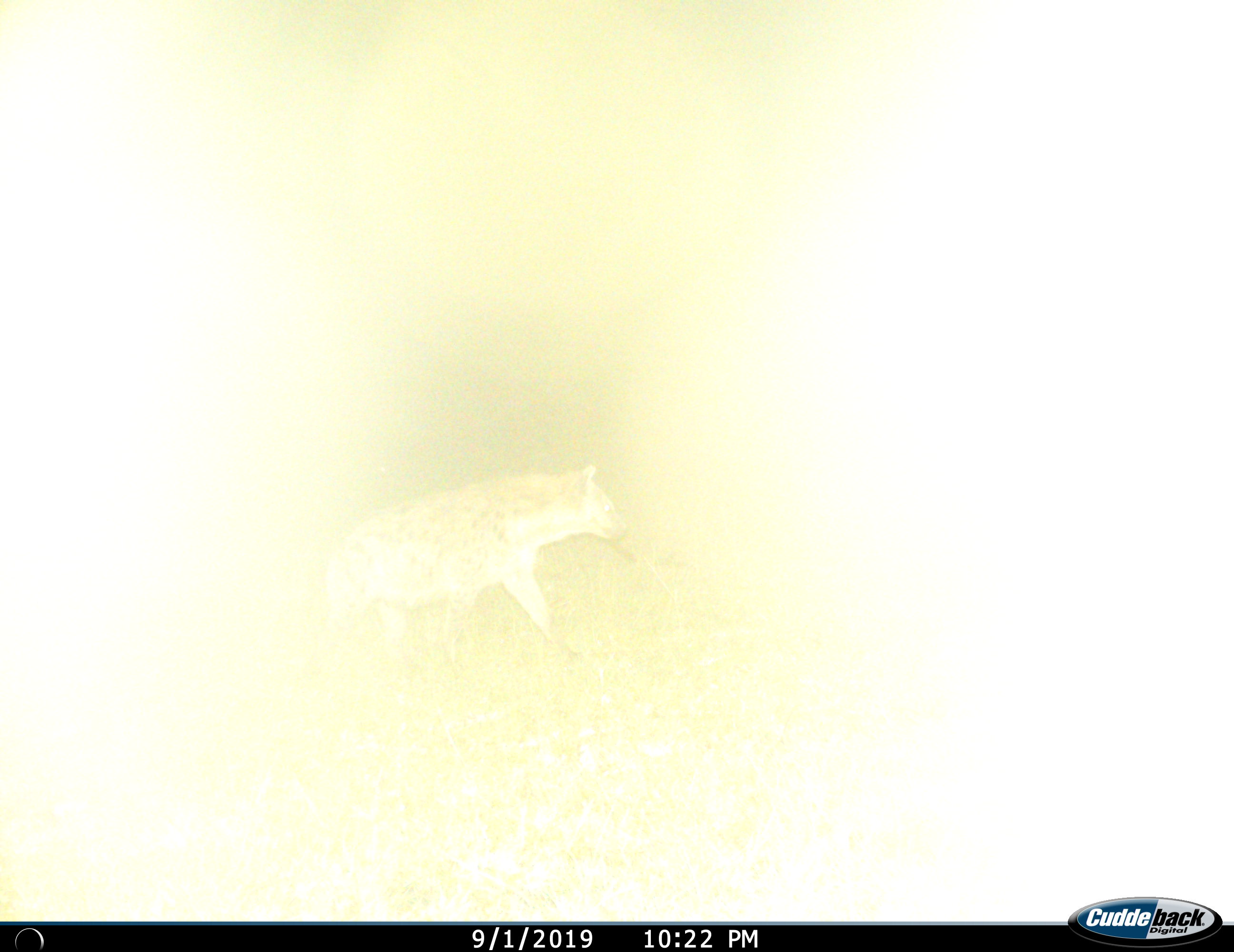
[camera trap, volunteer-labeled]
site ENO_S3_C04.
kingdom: Animalia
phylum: Chordata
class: Mammalia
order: Carnivora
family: Hyaenidae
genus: Crocuta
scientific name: Crocuta crocuta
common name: spotted hyena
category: hyenaspotted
Hyenaspotted (spotted hyena) (Crocuta crocuta), count 1. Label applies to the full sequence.